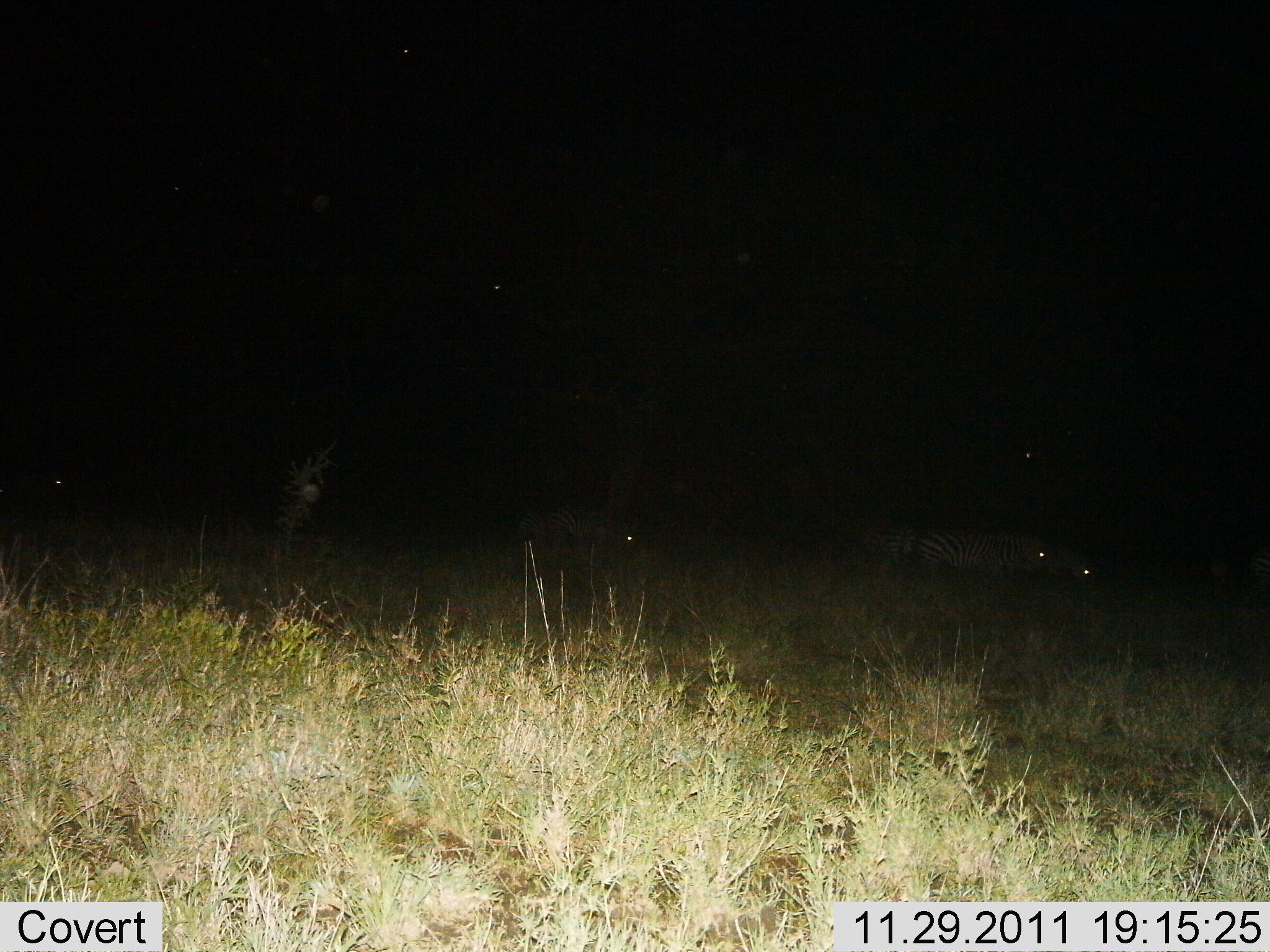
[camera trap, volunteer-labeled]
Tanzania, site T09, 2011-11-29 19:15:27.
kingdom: Animalia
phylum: Chordata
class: Mammalia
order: Perissodactyla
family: Equidae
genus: Equus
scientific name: Equus quagga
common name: plains zebra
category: zebra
Zebra (plains zebra) (Equus quagga), count 4. Behavior (volunteer vote fractions): standing 60%, resting 10%, moving 50%, interacting 0%. Young present (vote fraction): 0%. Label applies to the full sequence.